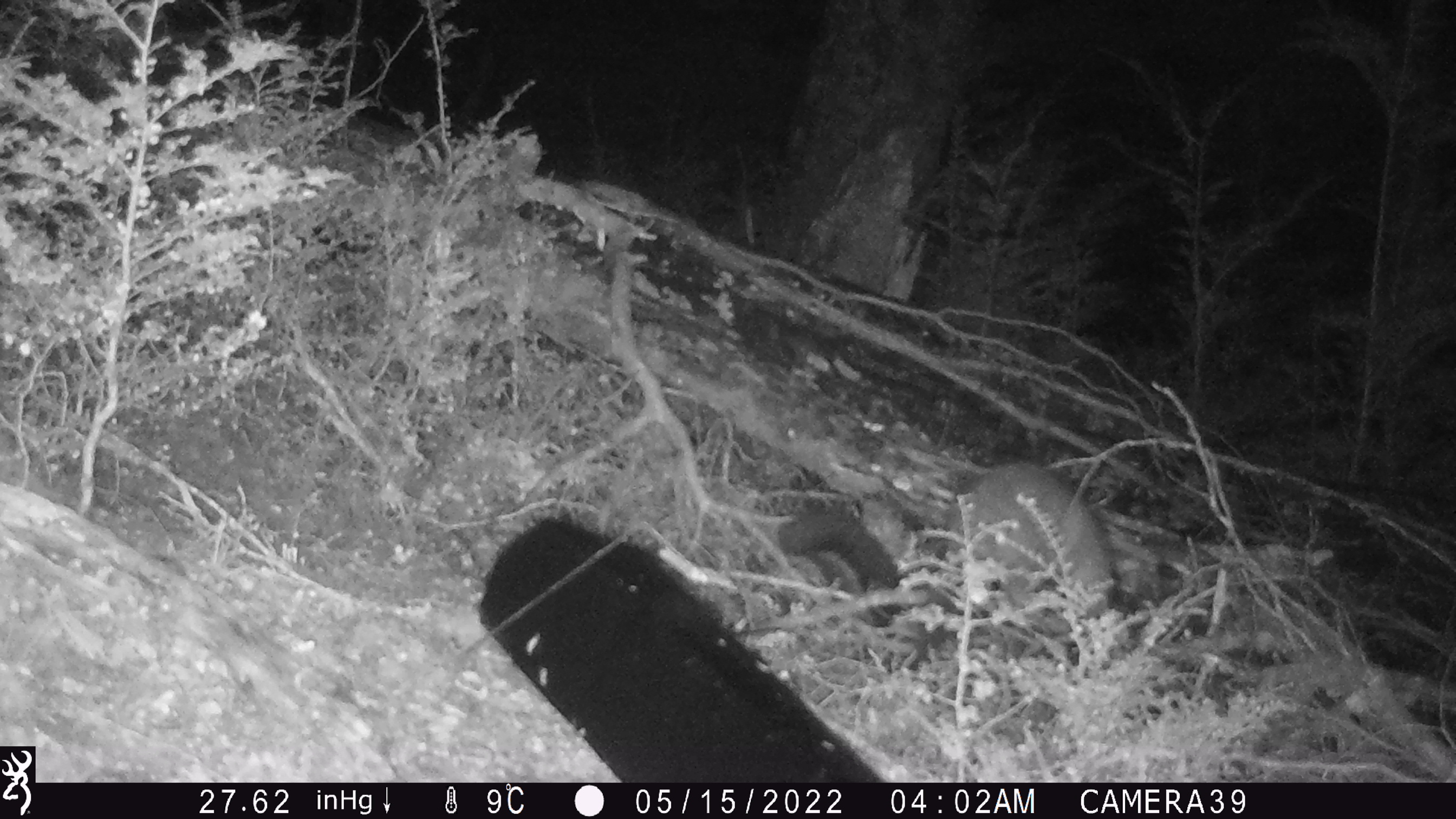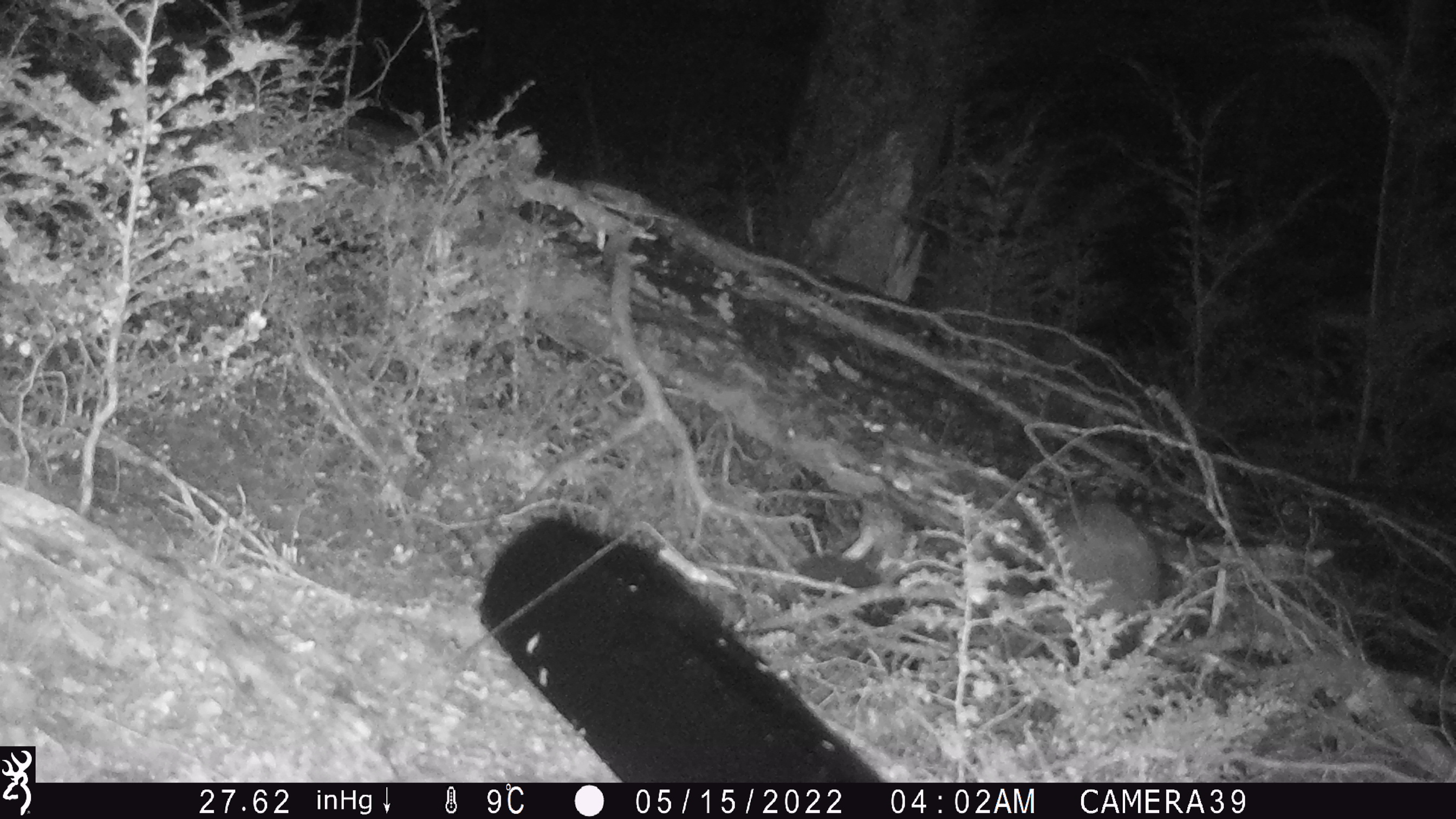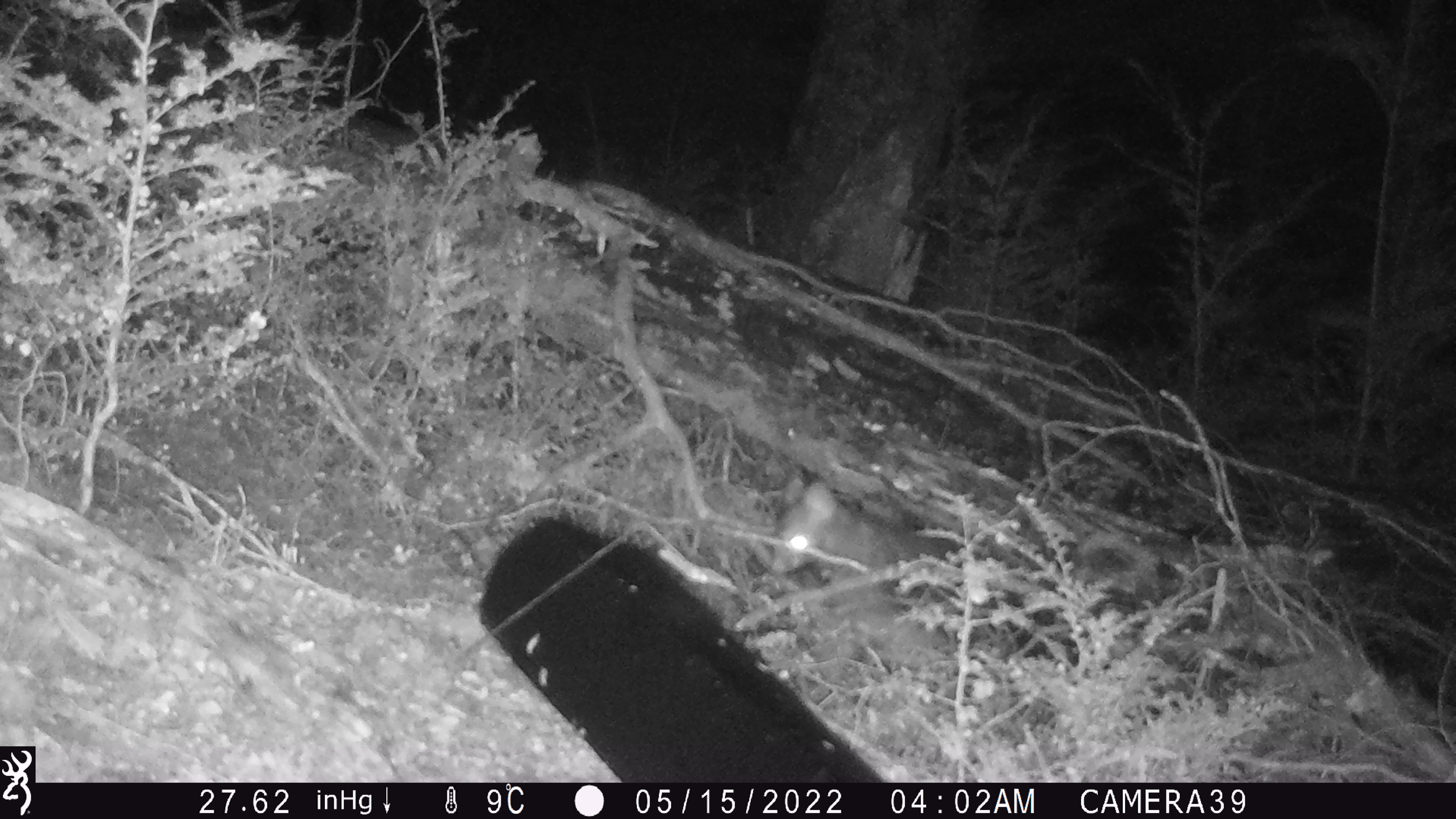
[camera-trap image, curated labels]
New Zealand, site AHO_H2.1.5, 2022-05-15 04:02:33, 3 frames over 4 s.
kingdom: Animalia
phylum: Chordata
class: Mammalia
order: Diprotodontia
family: Phalangeridae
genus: Trichosurus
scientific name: Trichosurus vulpecula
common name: common brushtail possum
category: possum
Possum (common brushtail possum) (Trichosurus vulpecula).